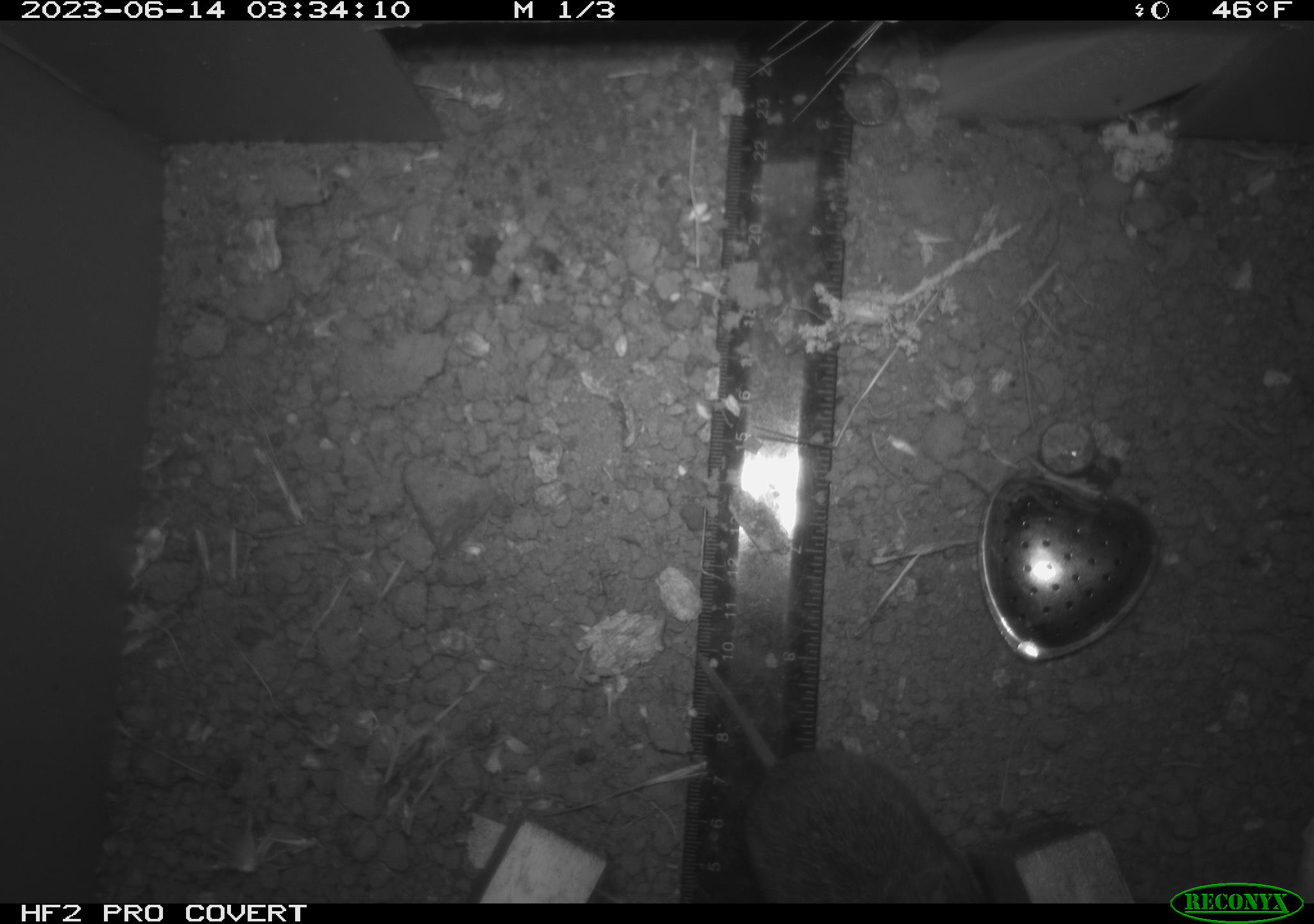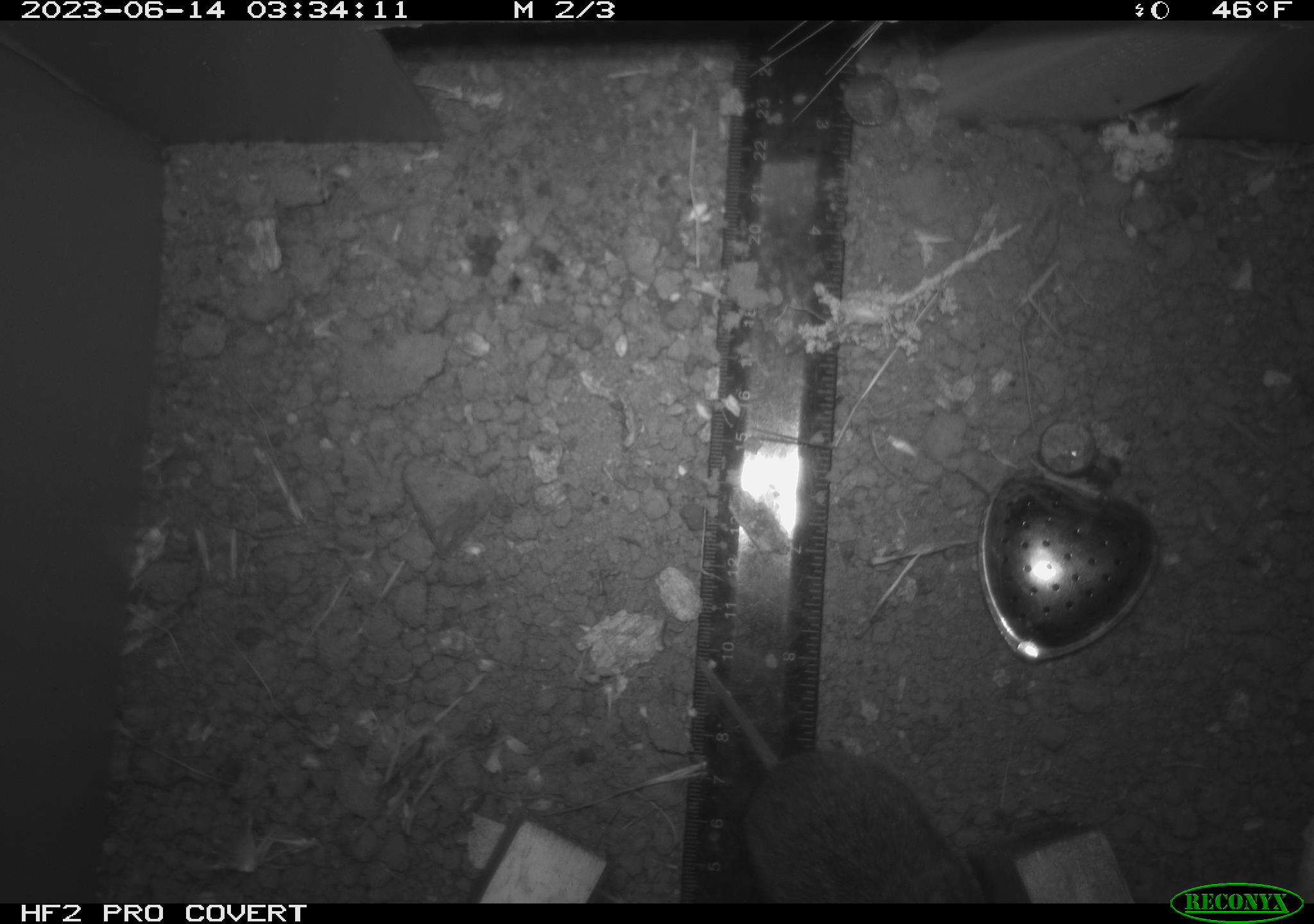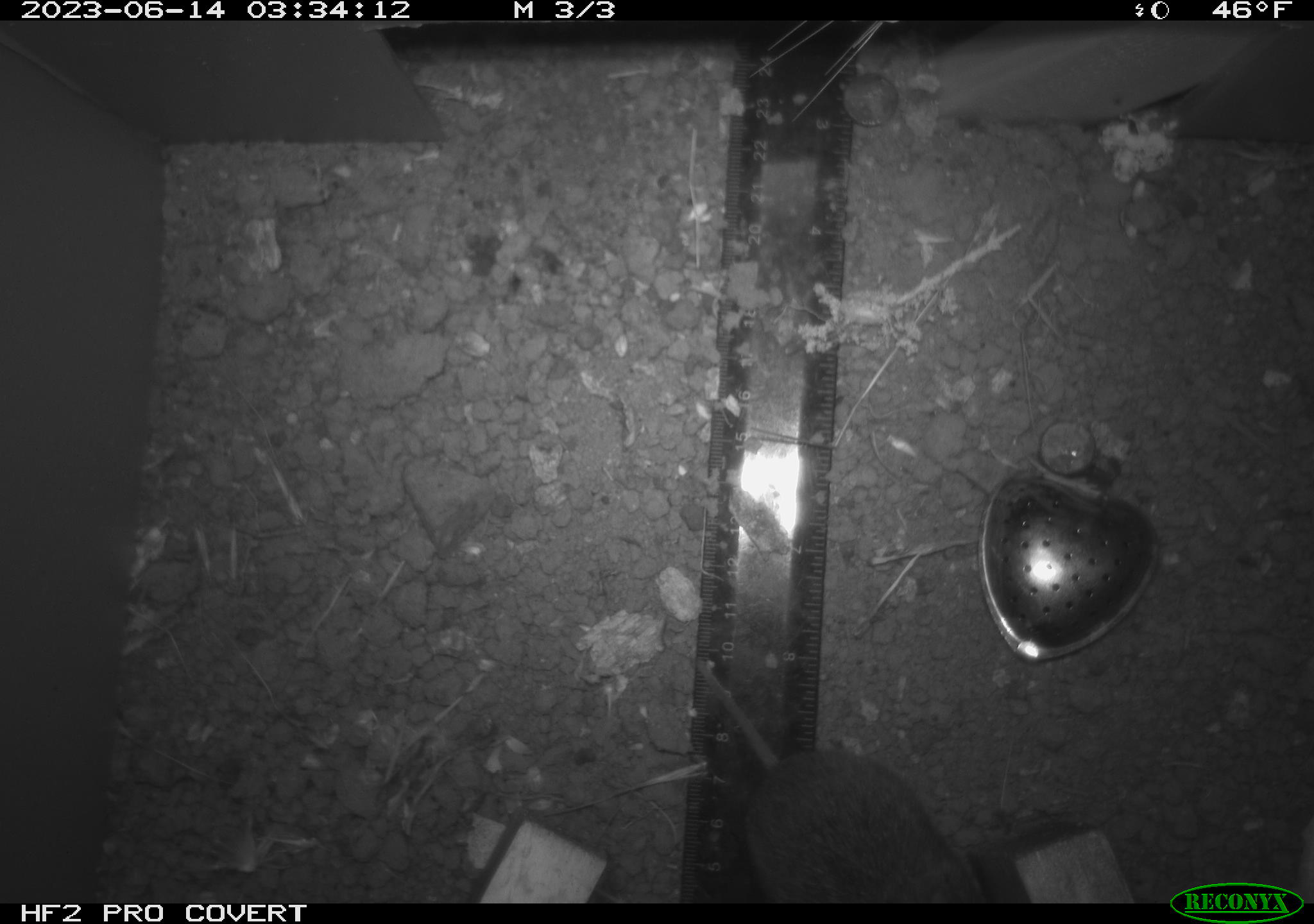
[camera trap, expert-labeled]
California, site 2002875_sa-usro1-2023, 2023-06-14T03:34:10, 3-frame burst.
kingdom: Animalia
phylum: Chordata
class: Mammalia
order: Rodentia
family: Cricetidae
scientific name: Arvicolinae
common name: voles, lemmings, and muskrats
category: arvicolinae subfamily